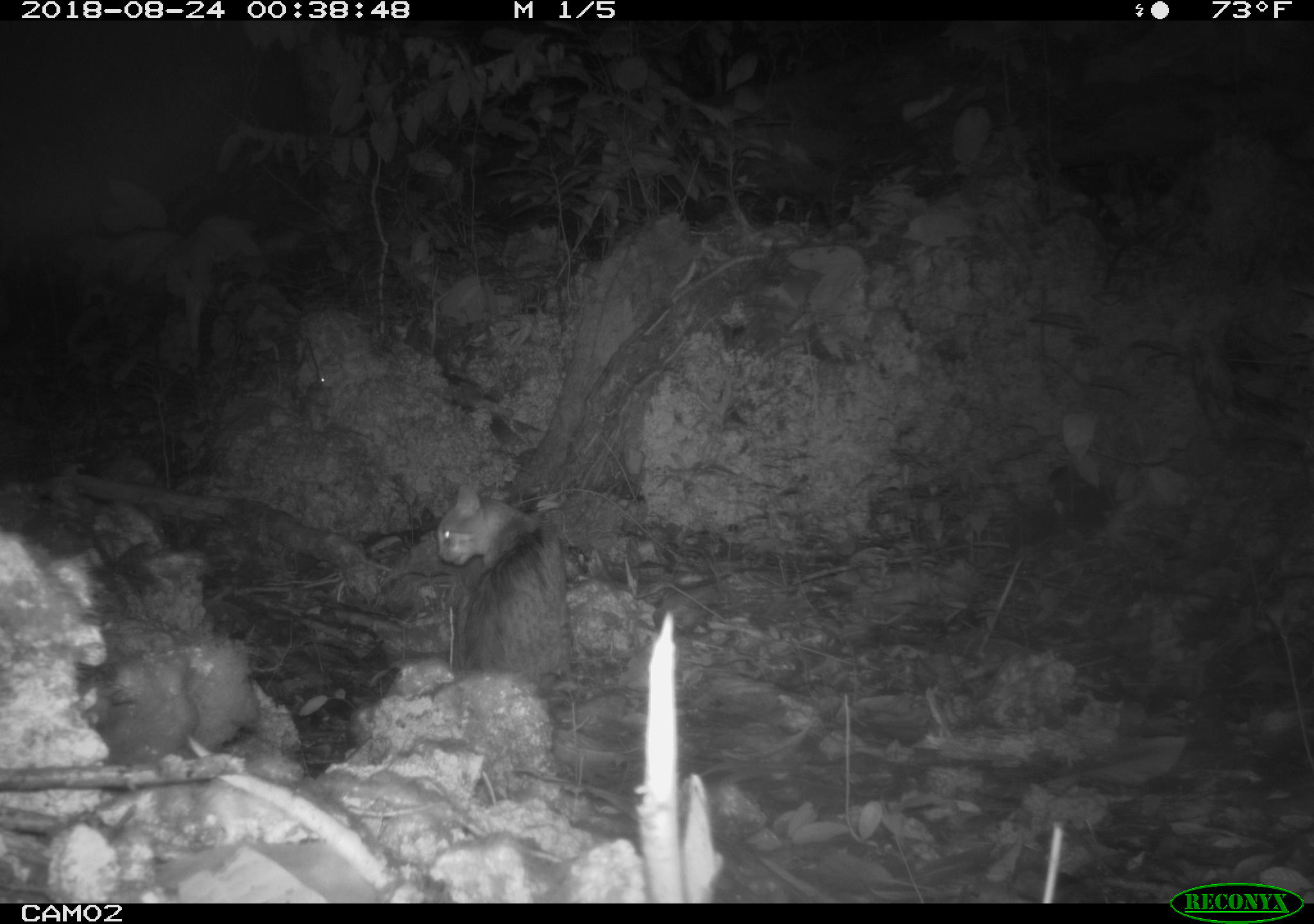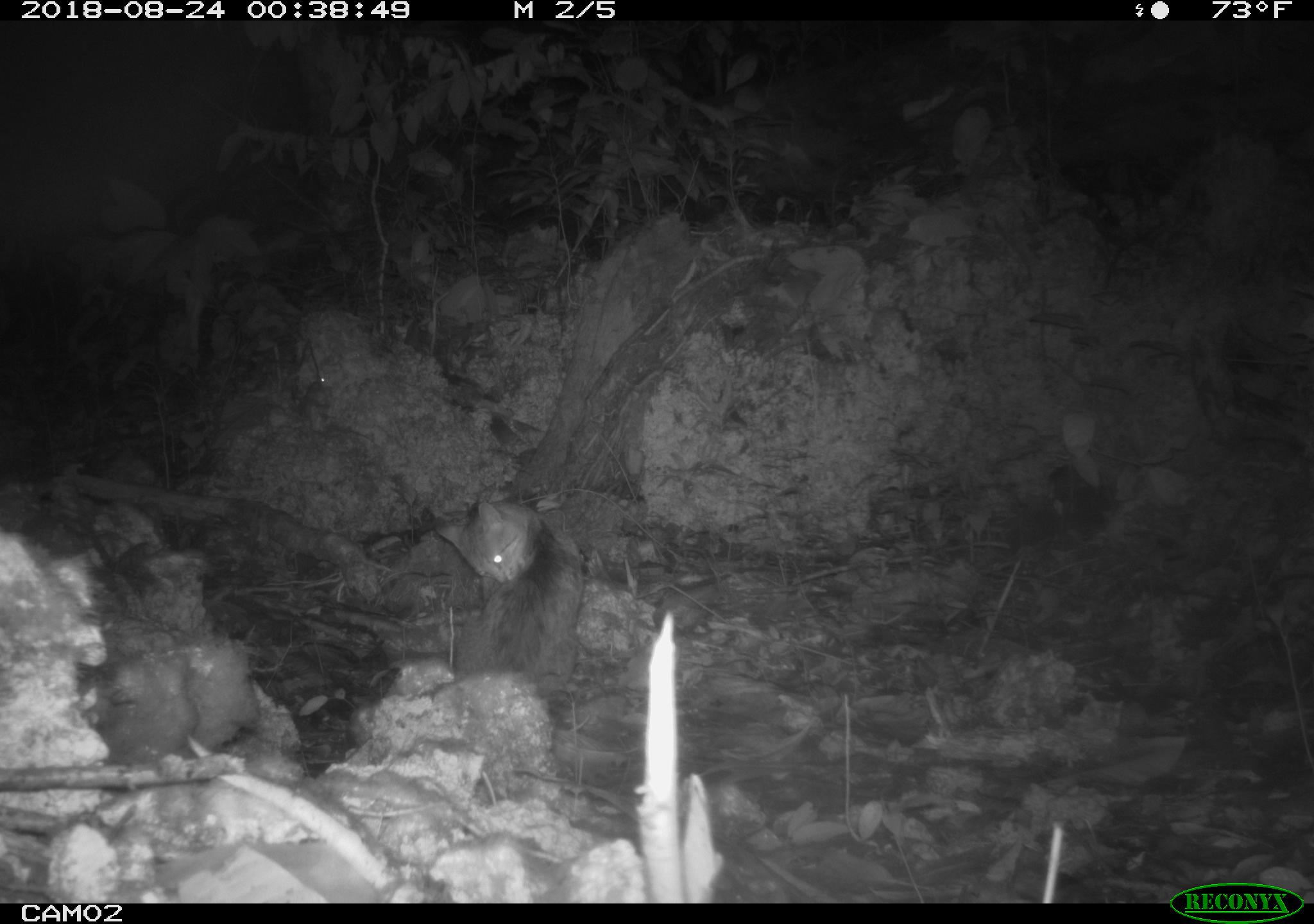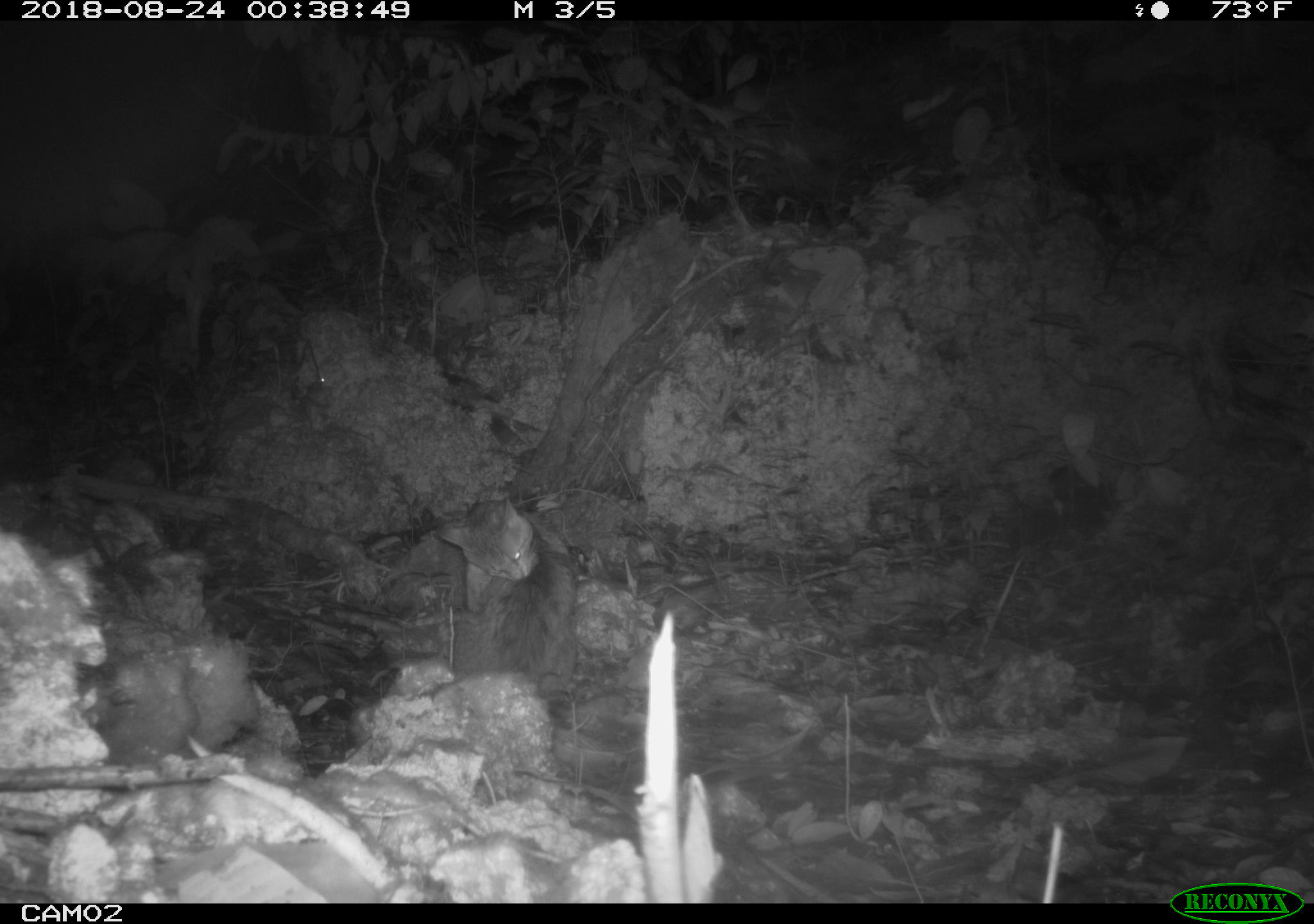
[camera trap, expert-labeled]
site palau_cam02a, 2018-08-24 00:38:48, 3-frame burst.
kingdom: Animalia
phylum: Chordata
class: Mammalia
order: Carnivora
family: Felidae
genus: Felis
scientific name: Felis catus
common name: cat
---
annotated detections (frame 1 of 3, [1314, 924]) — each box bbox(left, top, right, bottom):
cat: bbox(430, 479, 572, 685)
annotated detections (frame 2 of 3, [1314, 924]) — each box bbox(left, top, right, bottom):
cat: bbox(438, 493, 582, 689)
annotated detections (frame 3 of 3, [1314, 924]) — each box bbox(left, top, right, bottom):
cat: bbox(436, 478, 574, 678)